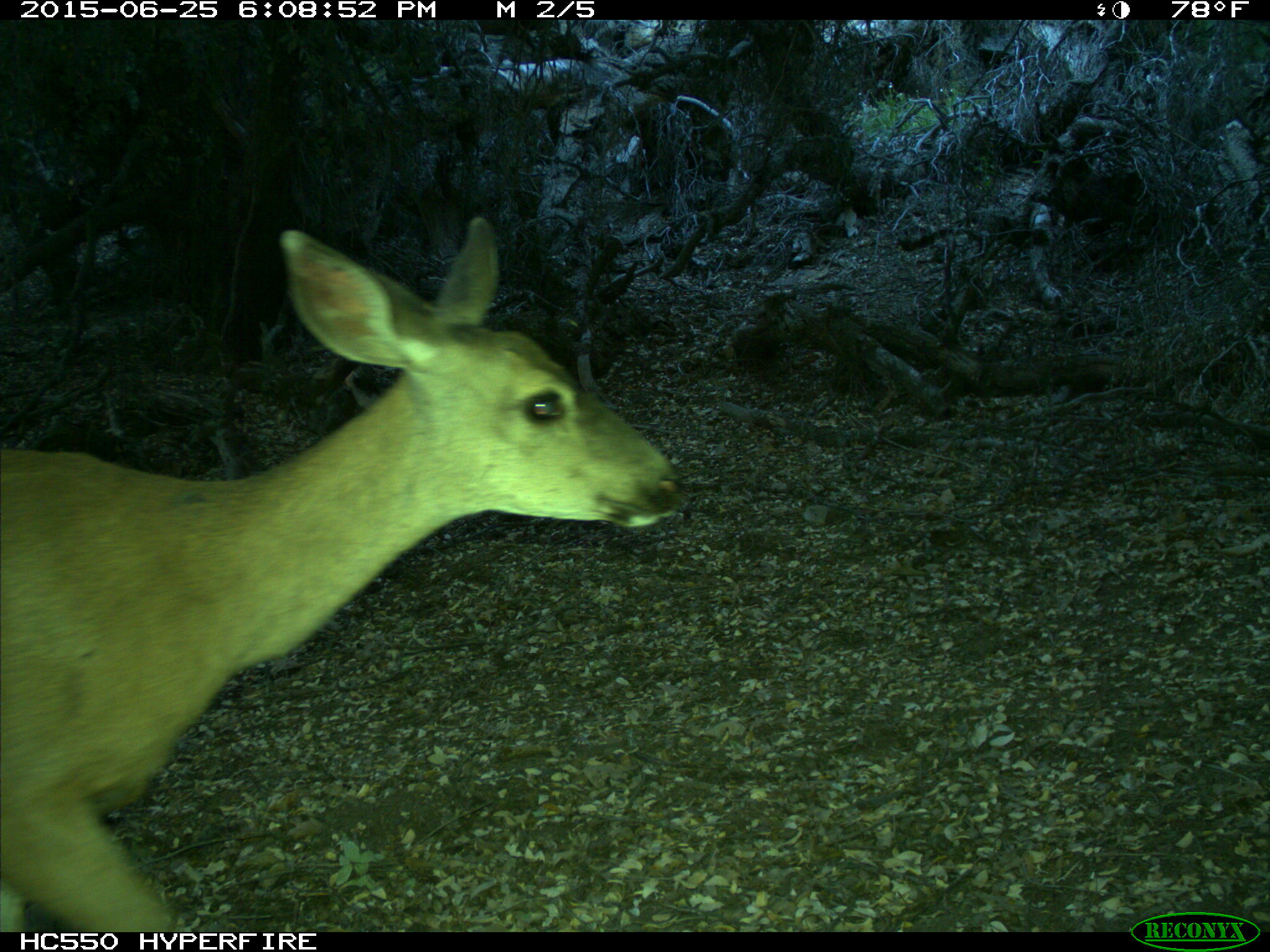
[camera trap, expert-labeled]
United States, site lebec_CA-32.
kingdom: Animalia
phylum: Chordata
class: Mammalia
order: Artiodactyla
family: Cervidae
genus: Odocoileus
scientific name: Odocoileus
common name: deer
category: unidentified deer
Unidentified deer (deer) (Odocoileus).